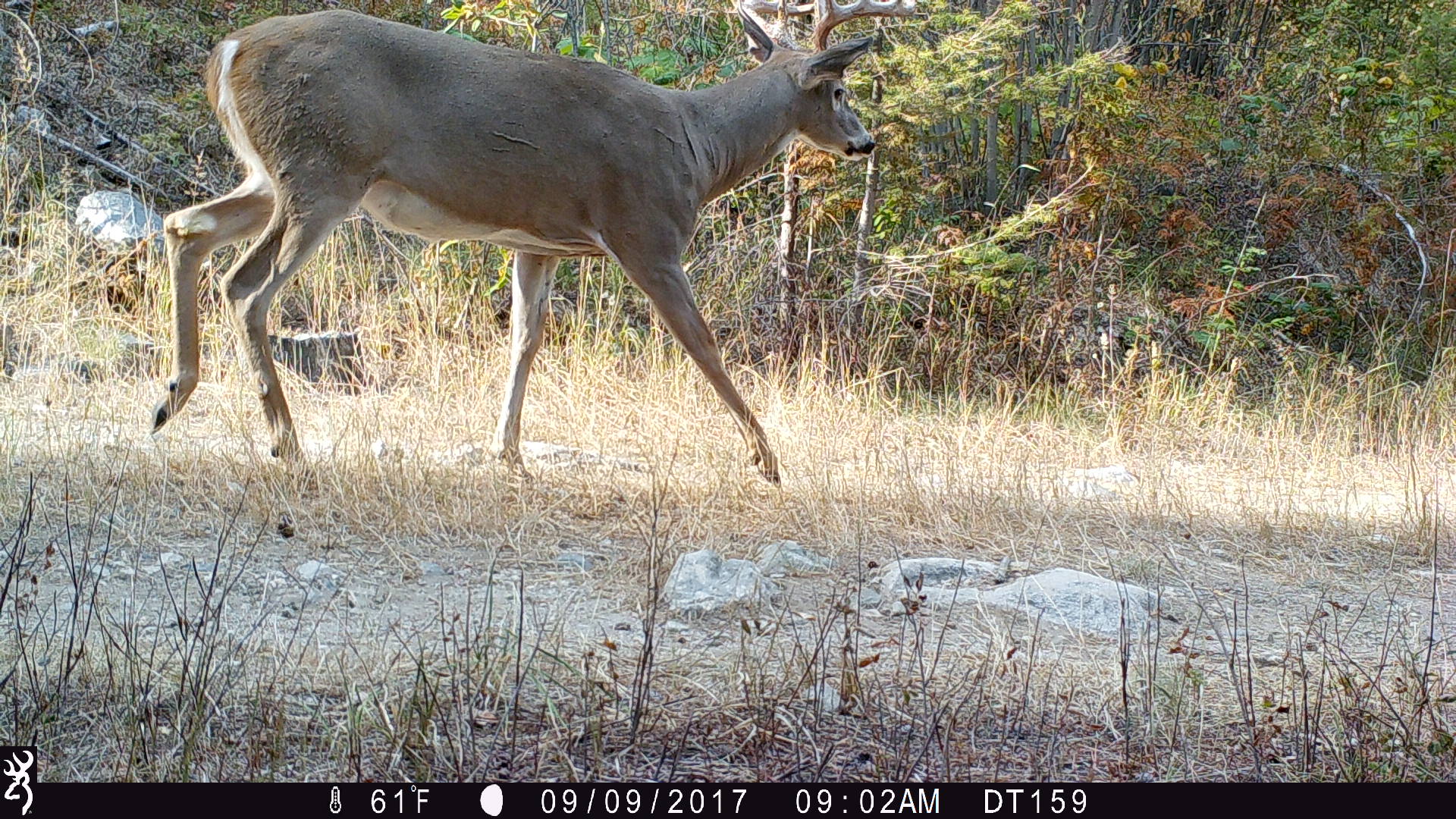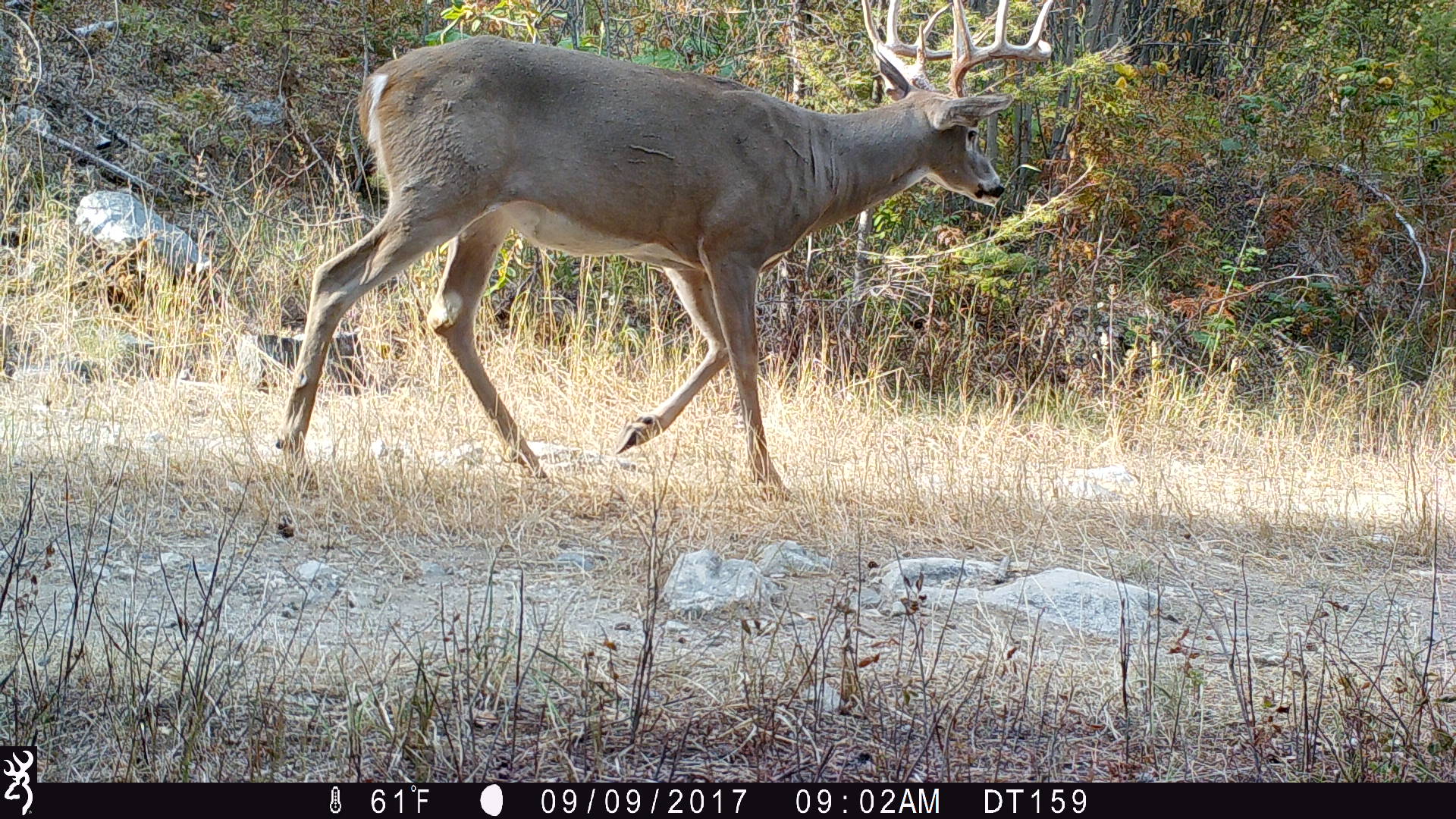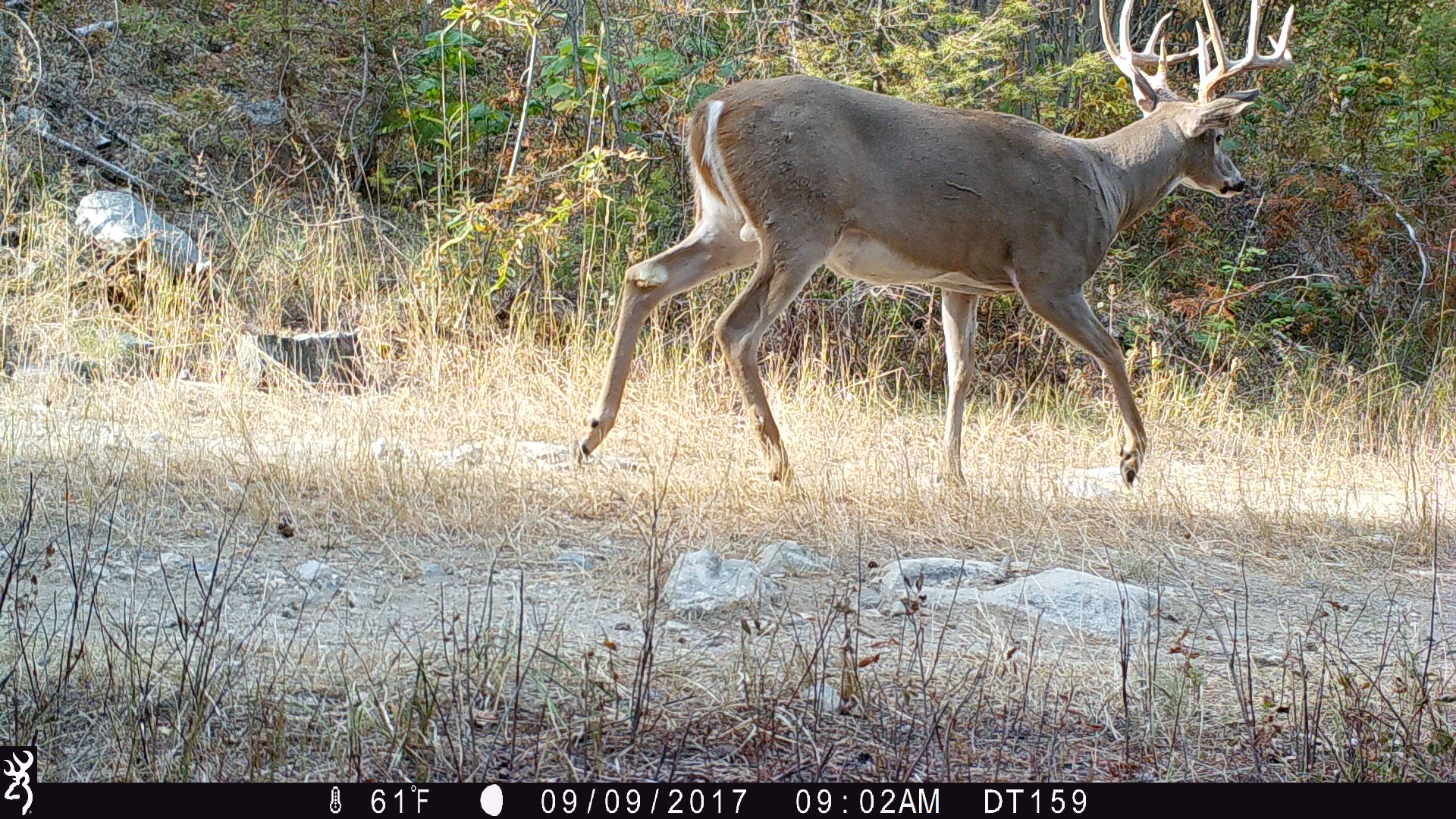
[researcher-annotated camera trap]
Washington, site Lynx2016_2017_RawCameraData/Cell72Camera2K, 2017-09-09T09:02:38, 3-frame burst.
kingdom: Animalia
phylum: Chordata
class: Mammalia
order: Artiodactyla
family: Cervidae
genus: Odocoileus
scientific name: Odocoileus virginianus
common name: white-tailed deer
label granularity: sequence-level